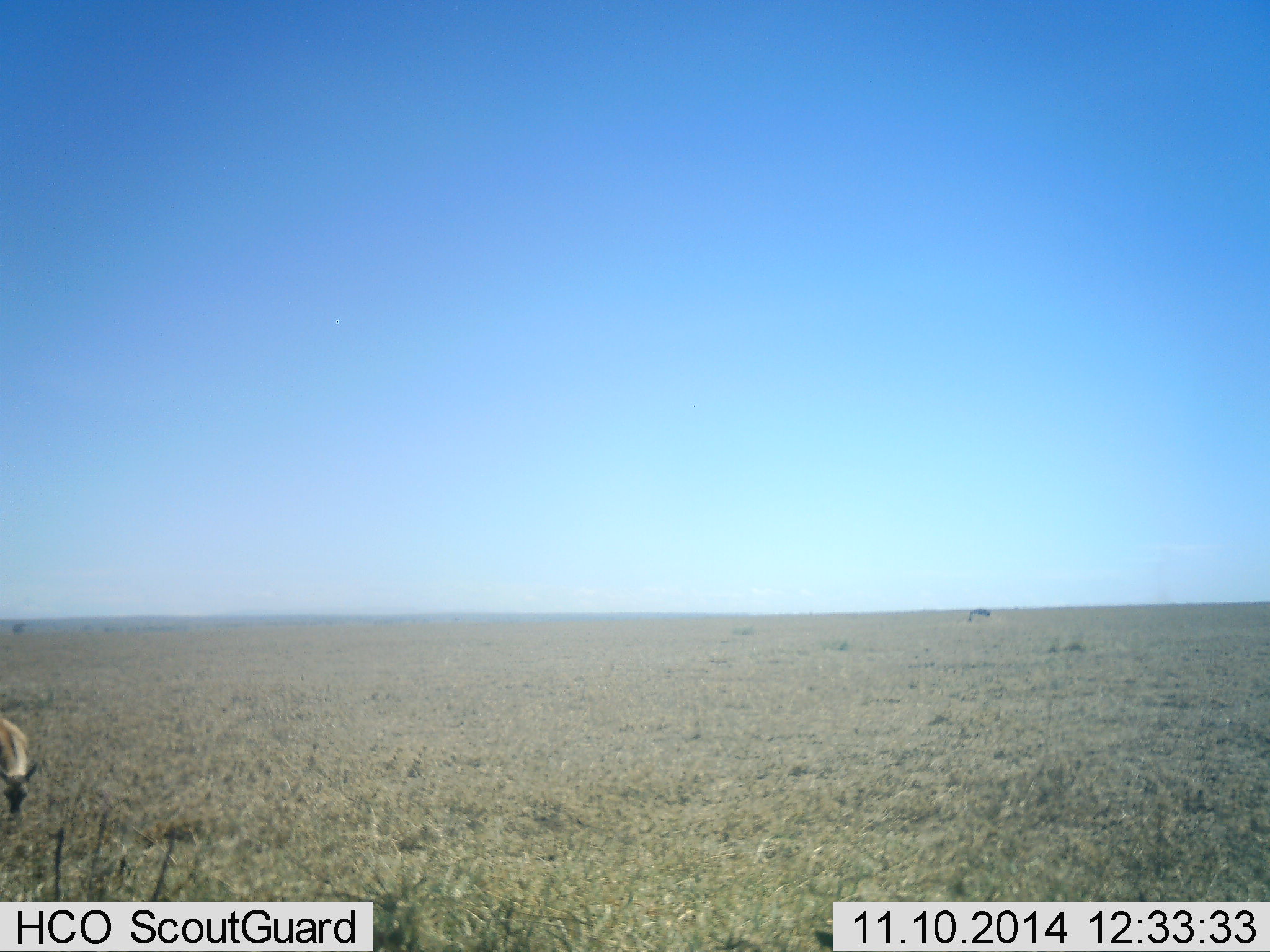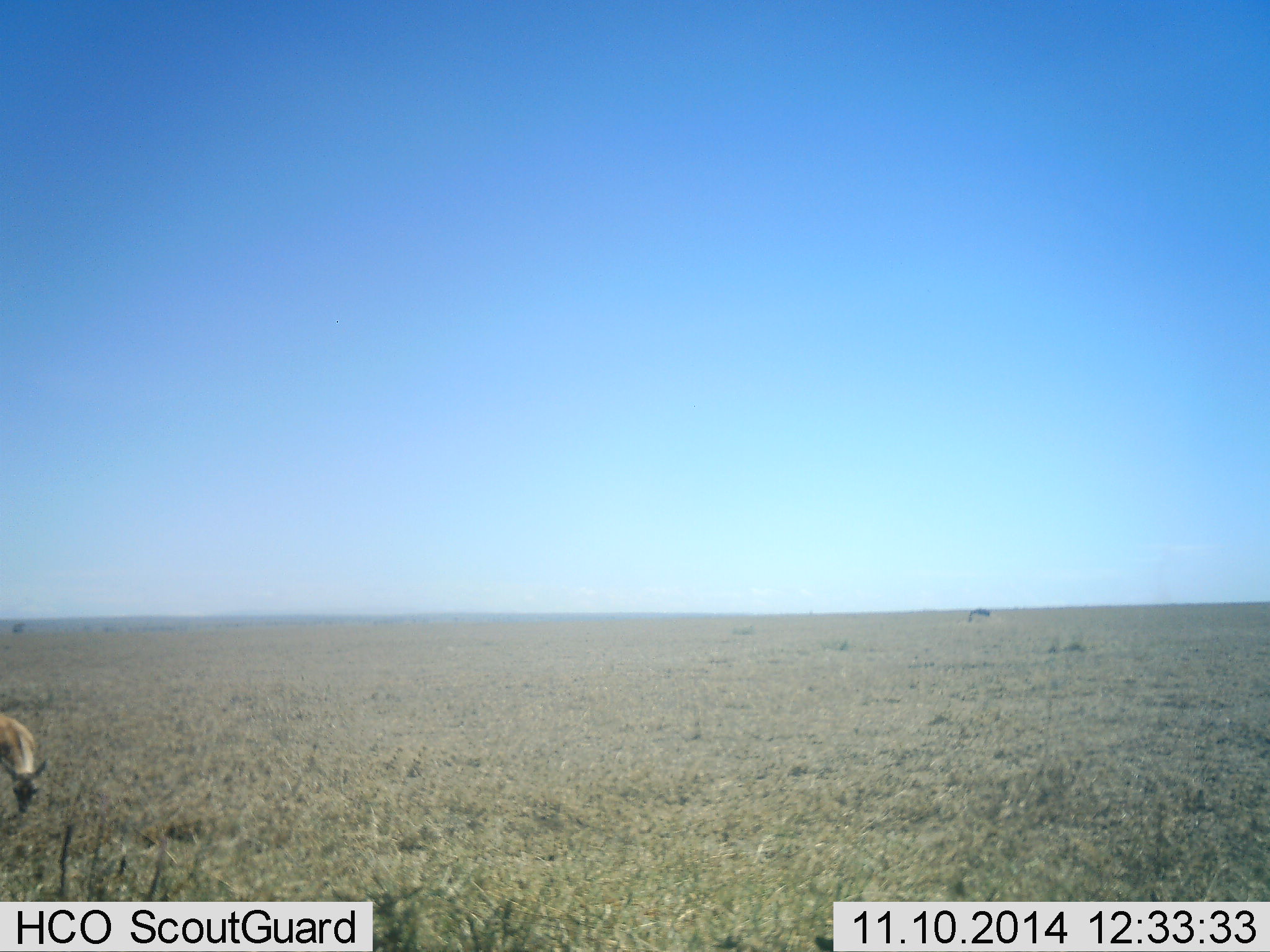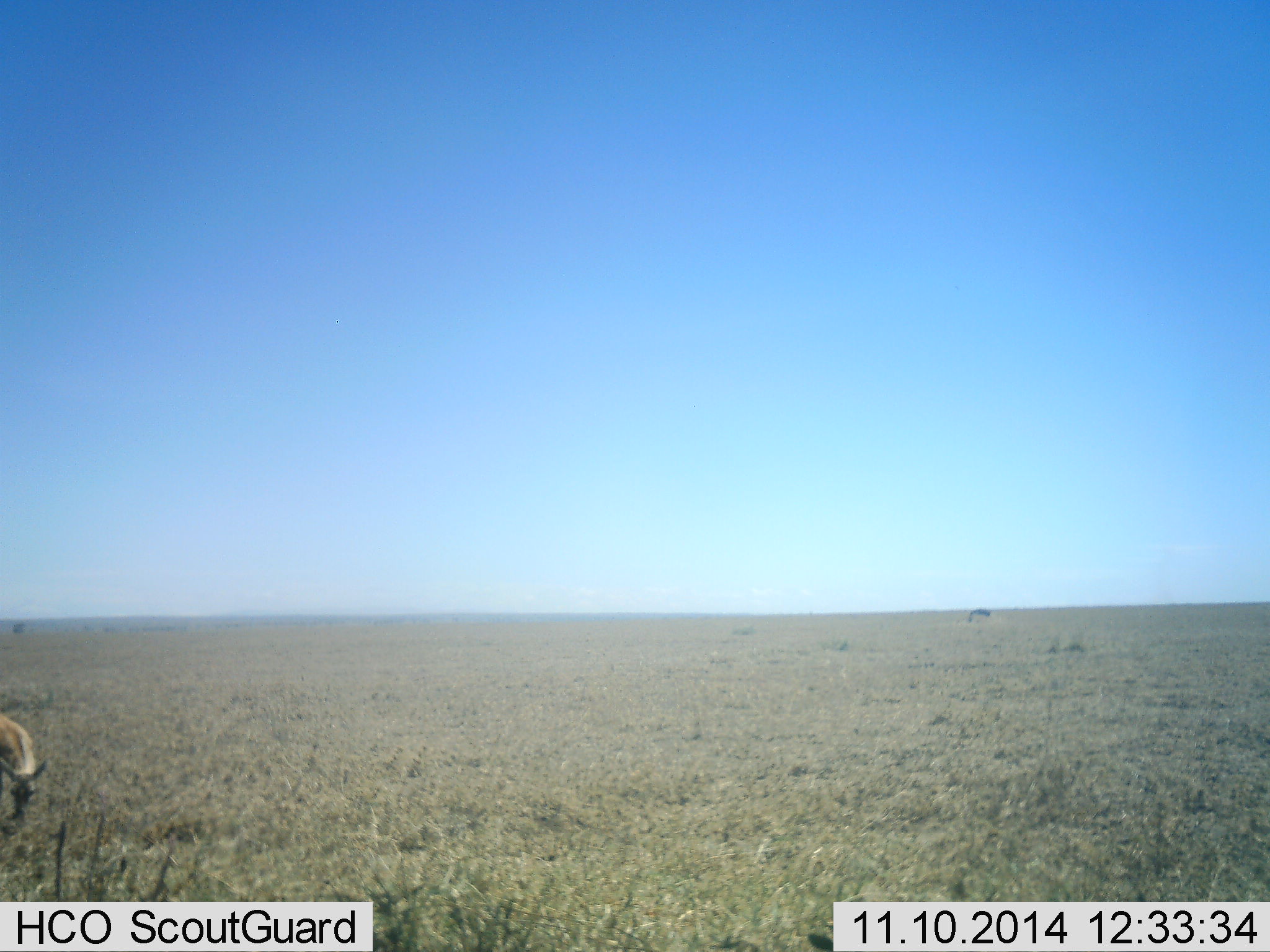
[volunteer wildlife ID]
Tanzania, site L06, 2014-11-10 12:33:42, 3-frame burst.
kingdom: Animalia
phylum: Chordata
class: Mammalia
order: Artiodactyla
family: Bovidae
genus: Eudorcas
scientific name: Eudorcas thomsonii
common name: thomson's gazelle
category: gazellethomsons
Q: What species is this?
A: Gazellethomsons (thomson's gazelle) (Eudorcas thomsonii).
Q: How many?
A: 1.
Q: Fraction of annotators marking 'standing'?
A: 12%.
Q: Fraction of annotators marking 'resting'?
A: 0%.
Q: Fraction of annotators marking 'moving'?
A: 0%.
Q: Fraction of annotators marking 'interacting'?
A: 0%.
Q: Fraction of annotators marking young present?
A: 0%.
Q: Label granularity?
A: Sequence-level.